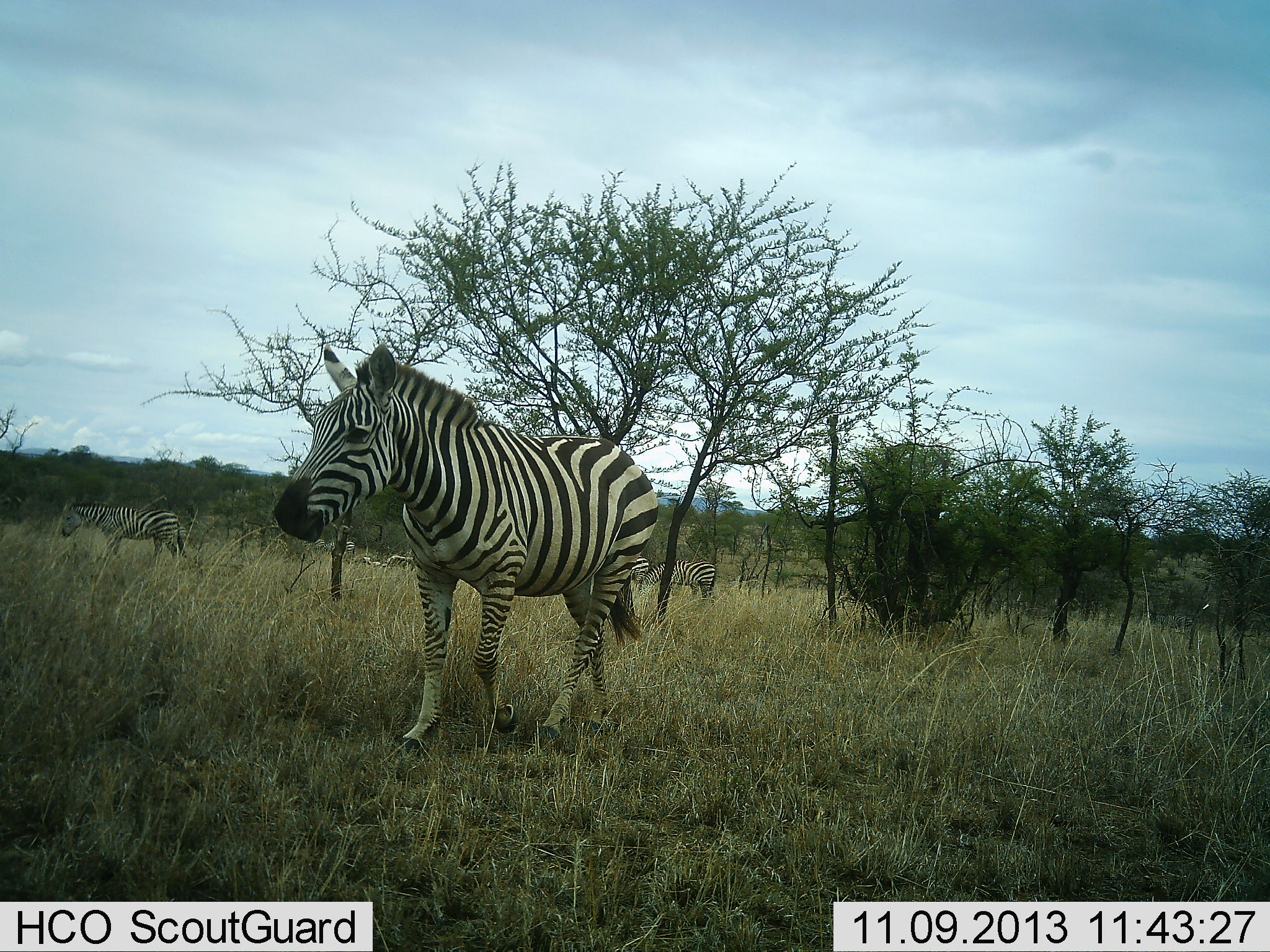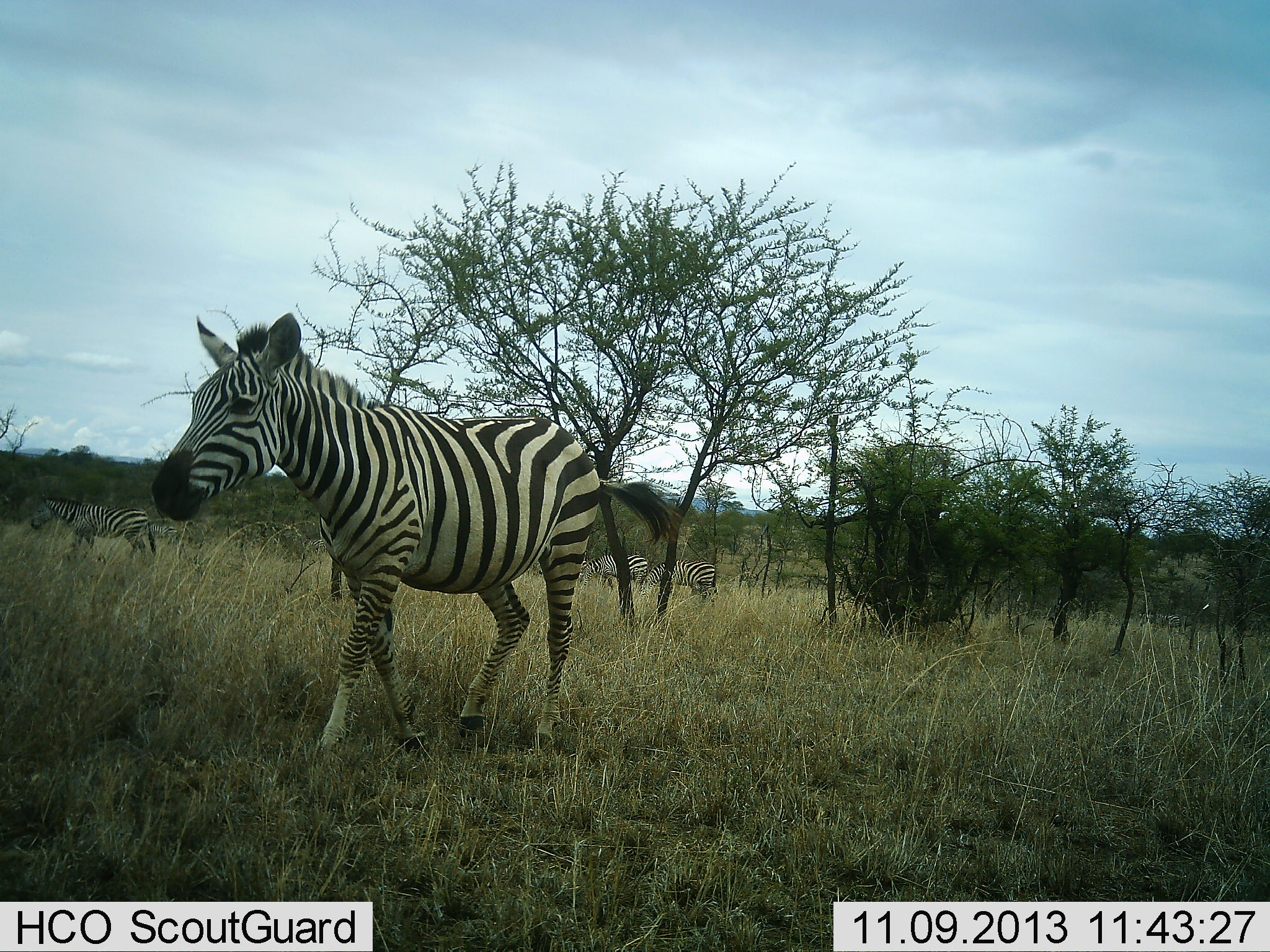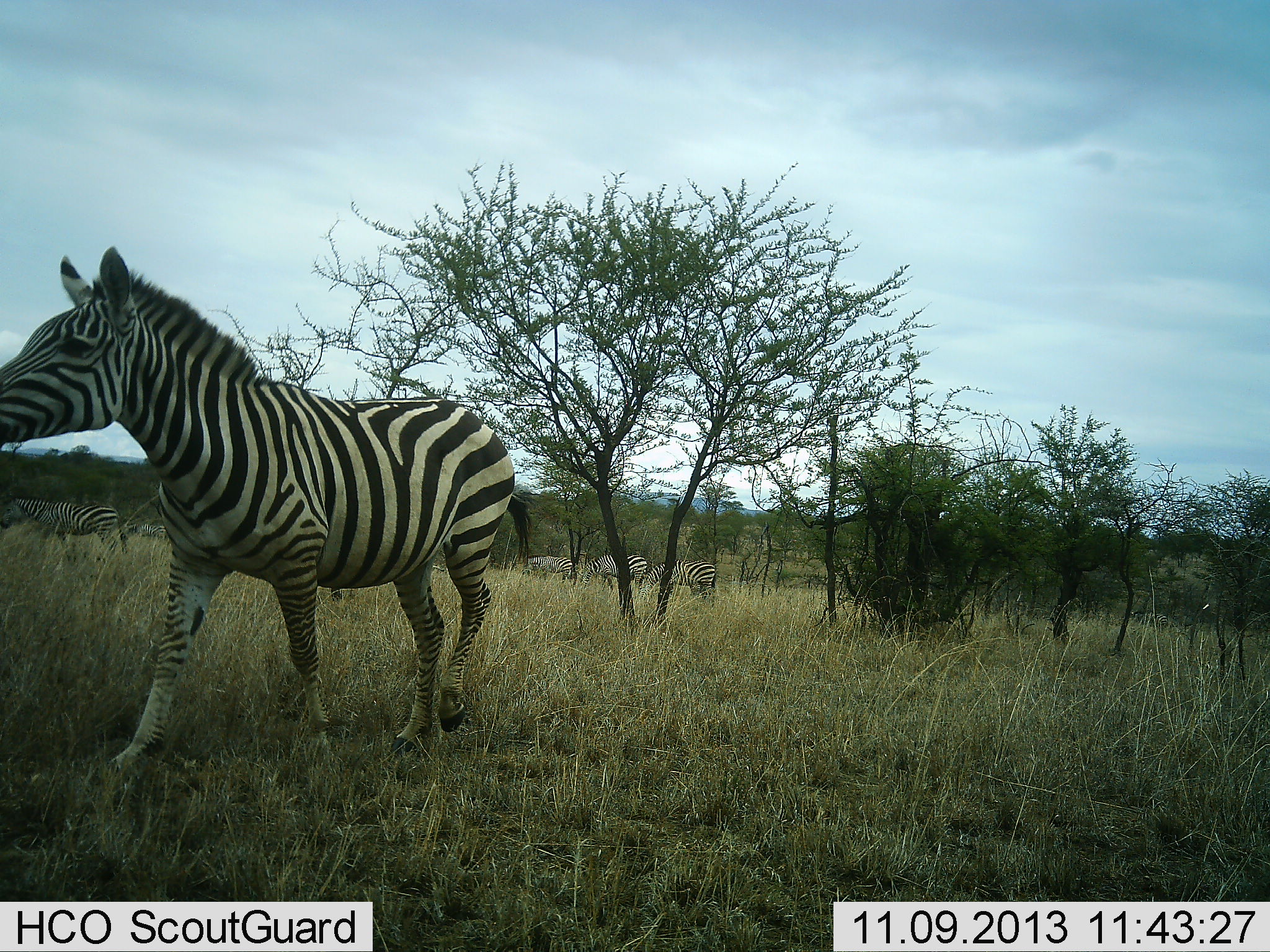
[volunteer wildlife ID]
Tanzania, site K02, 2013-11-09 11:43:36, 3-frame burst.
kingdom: Animalia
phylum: Chordata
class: Mammalia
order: Perissodactyla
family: Equidae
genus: Equus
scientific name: Equus quagga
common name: plains zebra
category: zebra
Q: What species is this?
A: Zebra (plains zebra) (Equus quagga).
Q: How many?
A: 5.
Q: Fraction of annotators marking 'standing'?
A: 50%.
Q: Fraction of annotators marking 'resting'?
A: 0%.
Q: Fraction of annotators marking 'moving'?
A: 100%.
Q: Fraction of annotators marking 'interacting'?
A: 0%.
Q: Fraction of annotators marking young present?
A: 0%.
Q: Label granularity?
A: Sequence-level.